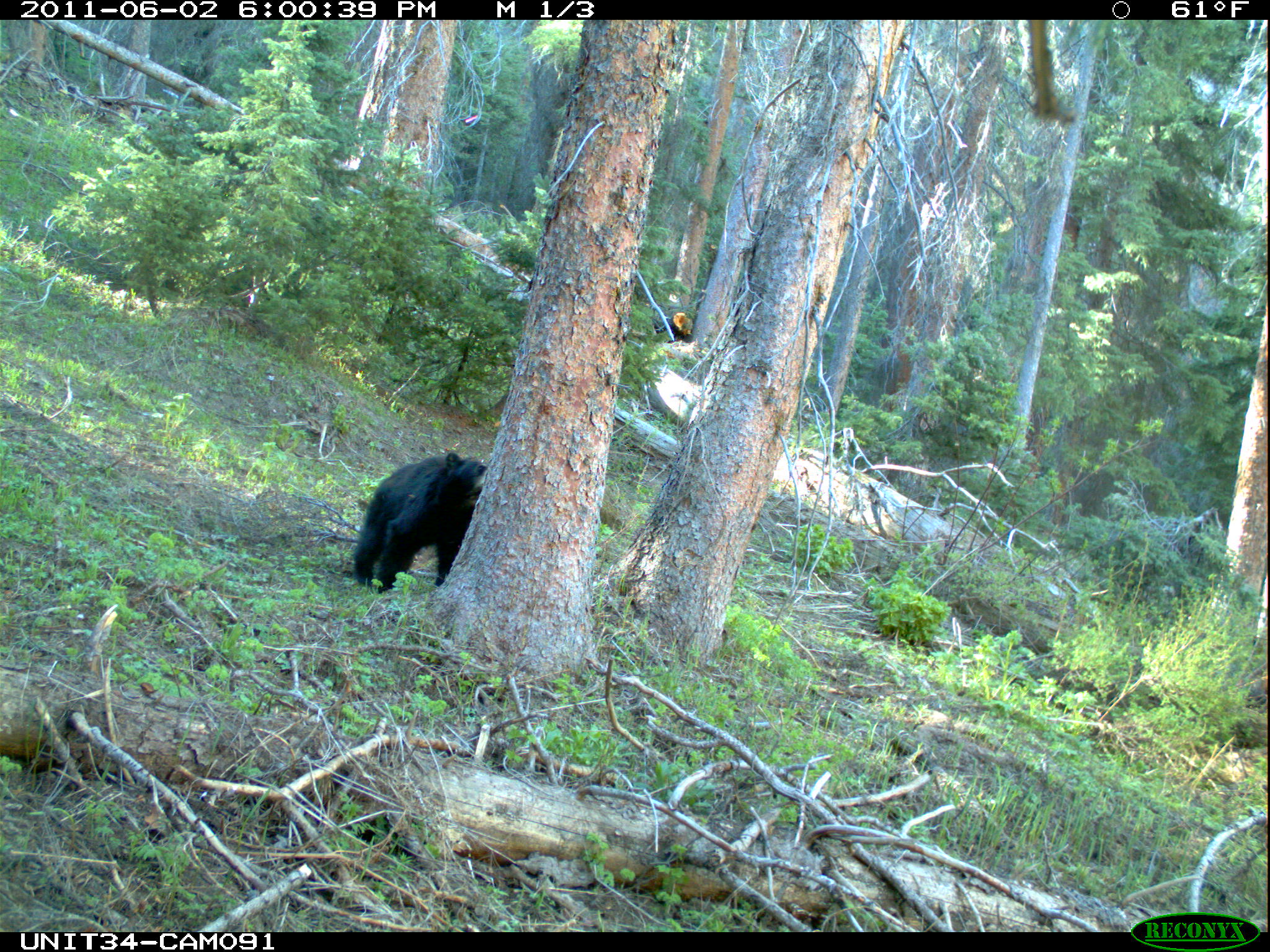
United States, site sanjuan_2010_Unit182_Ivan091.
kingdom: Animalia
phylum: Chordata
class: Mammalia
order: Carnivora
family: Ursidae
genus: Ursus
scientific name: Ursus americanus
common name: american black bear